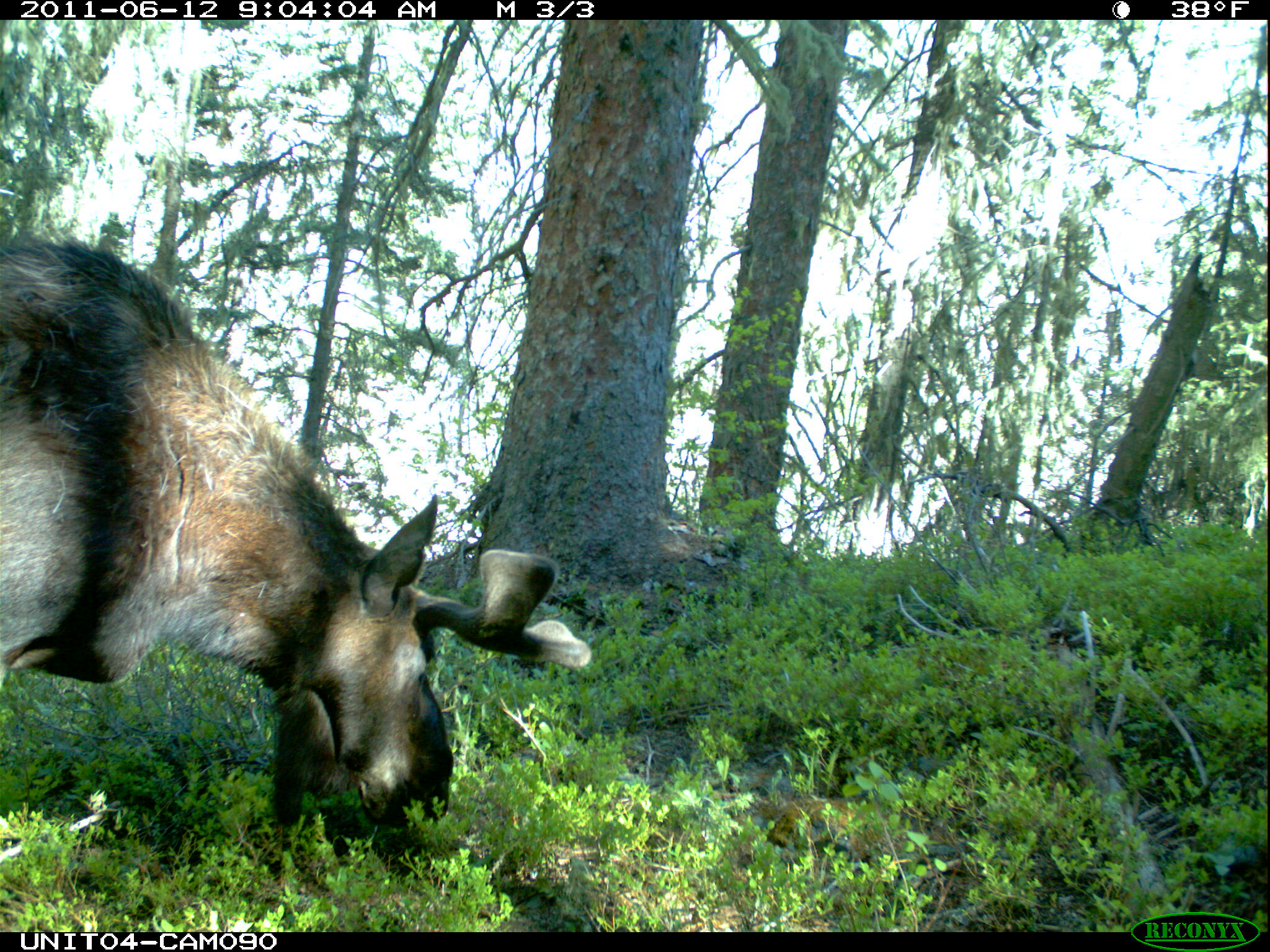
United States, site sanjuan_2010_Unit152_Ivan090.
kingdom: Animalia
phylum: Chordata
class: Mammalia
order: Artiodactyla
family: Cervidae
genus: Alces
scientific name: Alces alces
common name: moose